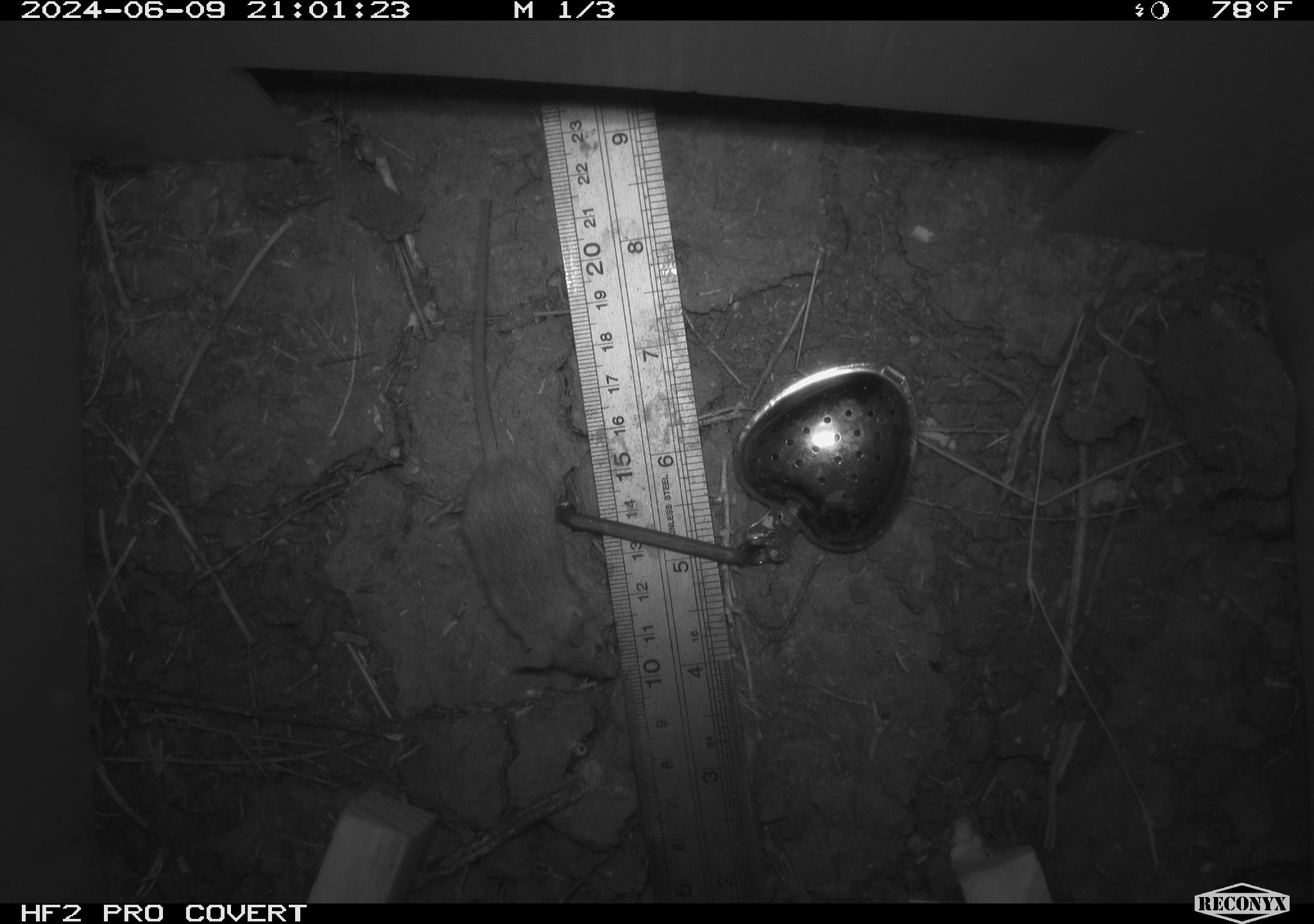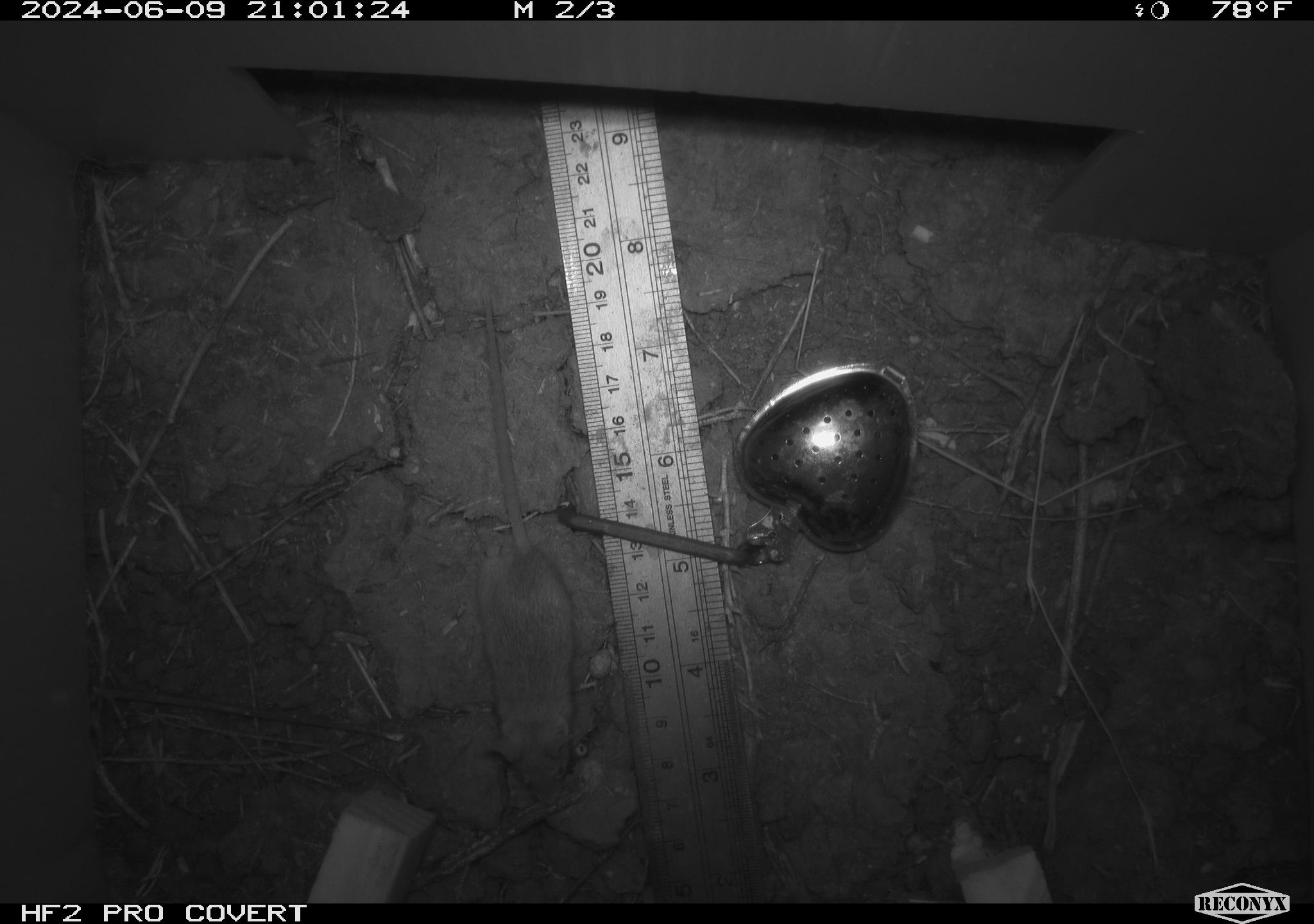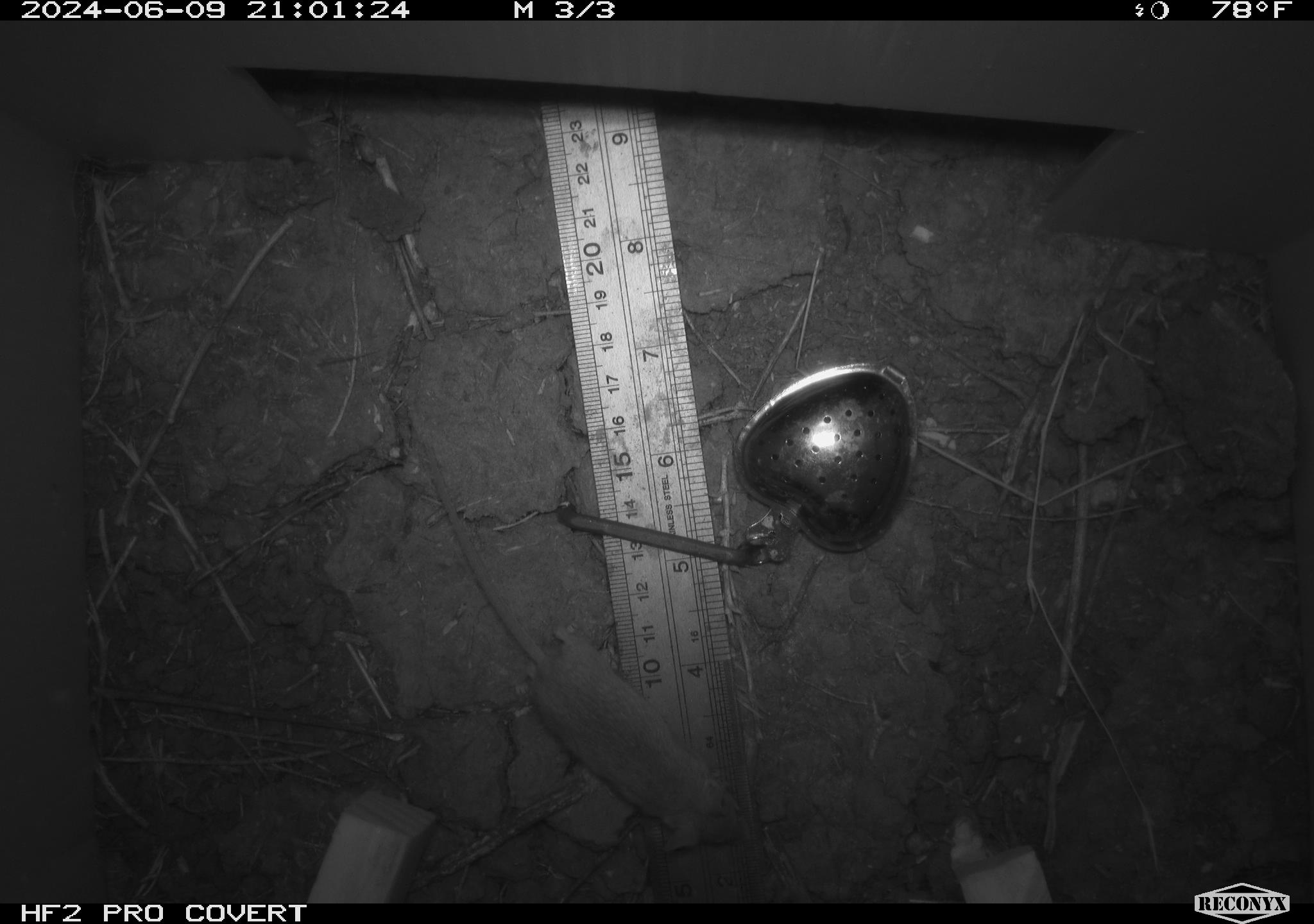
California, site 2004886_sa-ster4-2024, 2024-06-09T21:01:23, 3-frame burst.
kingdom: Animalia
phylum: Chordata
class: Mammalia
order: Rodentia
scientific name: Rodentia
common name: mouse species